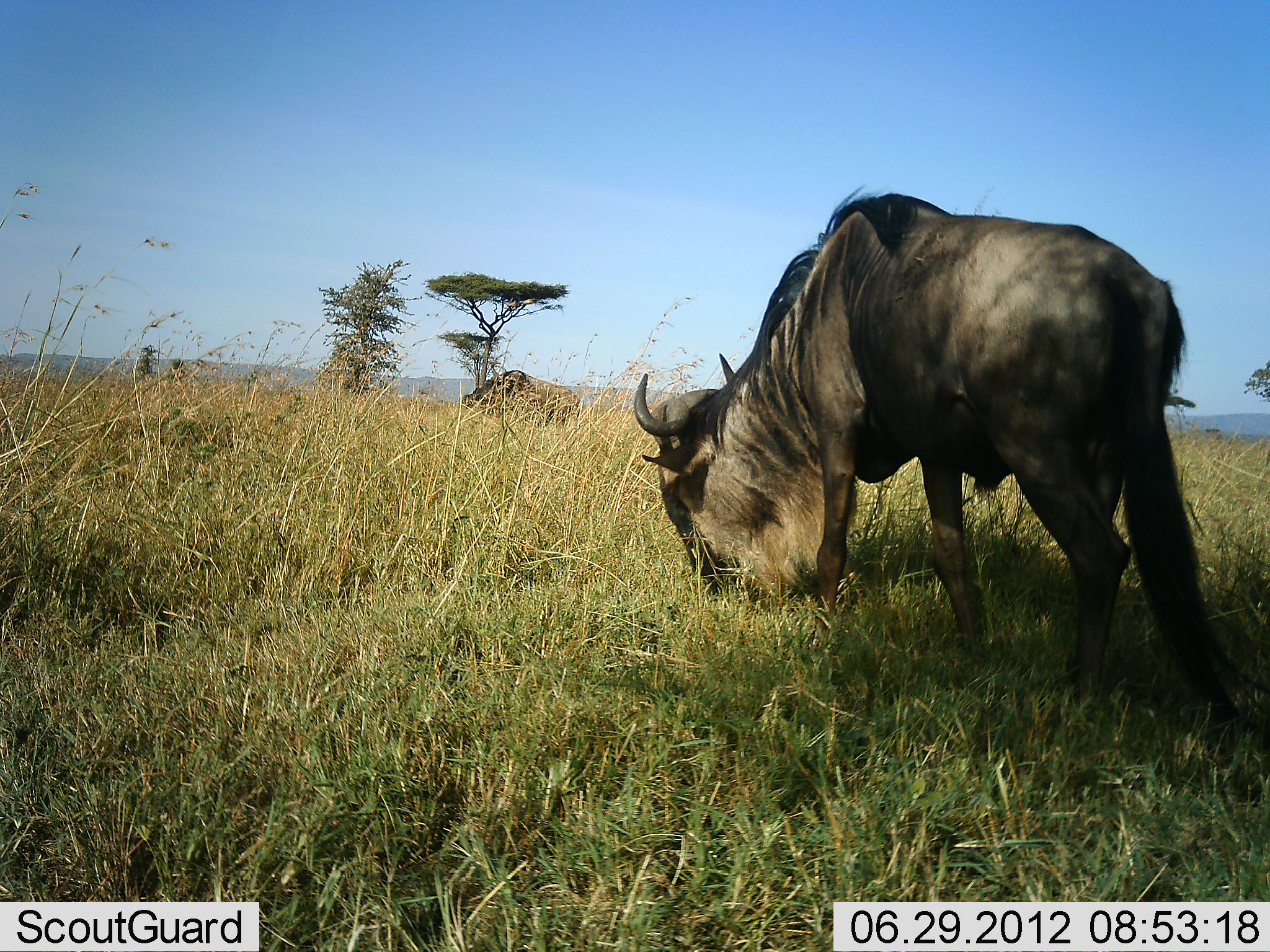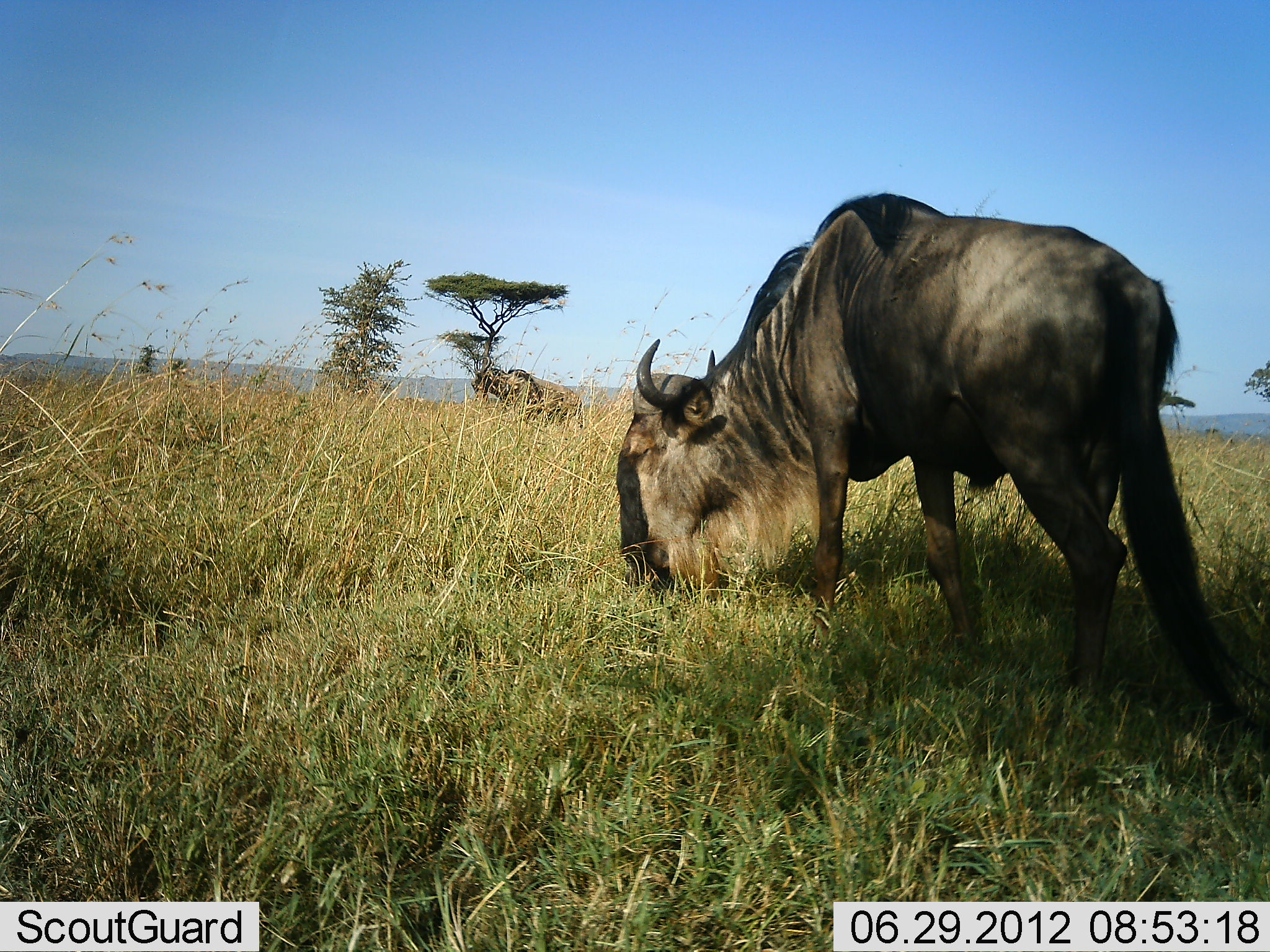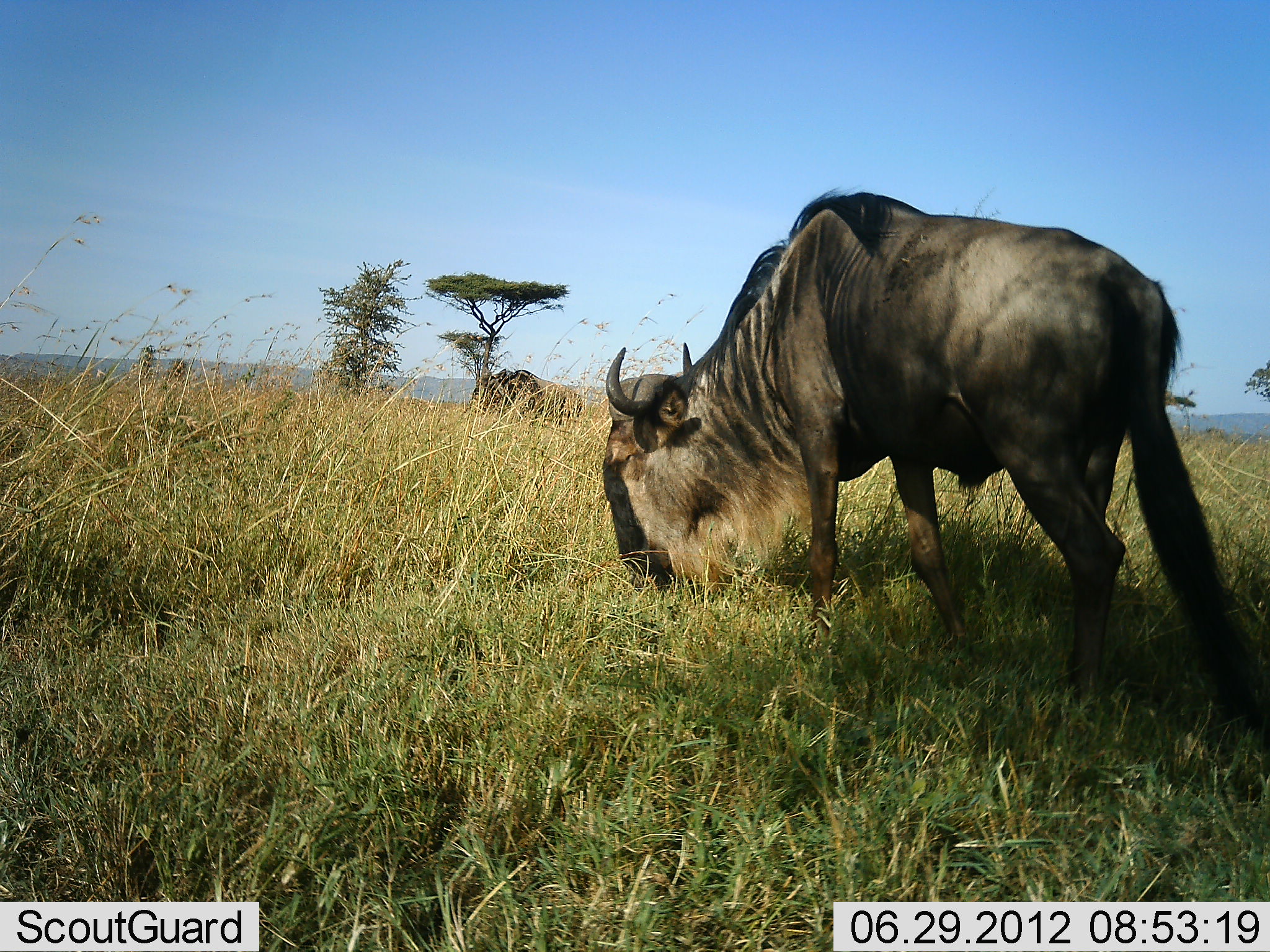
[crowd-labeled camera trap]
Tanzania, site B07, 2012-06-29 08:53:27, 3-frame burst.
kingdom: Animalia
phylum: Chordata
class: Mammalia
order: Artiodactyla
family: Bovidae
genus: Connochaetes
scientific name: Connochaetes taurinus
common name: blue wildebeest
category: wildebeest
Wildebeest (blue wildebeest) (Connochaetes taurinus), count 2. Behavior (volunteer vote fractions): standing 50%, resting 0%, moving 10%, interacting 0%. Young present (vote fraction): 0%. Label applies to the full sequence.